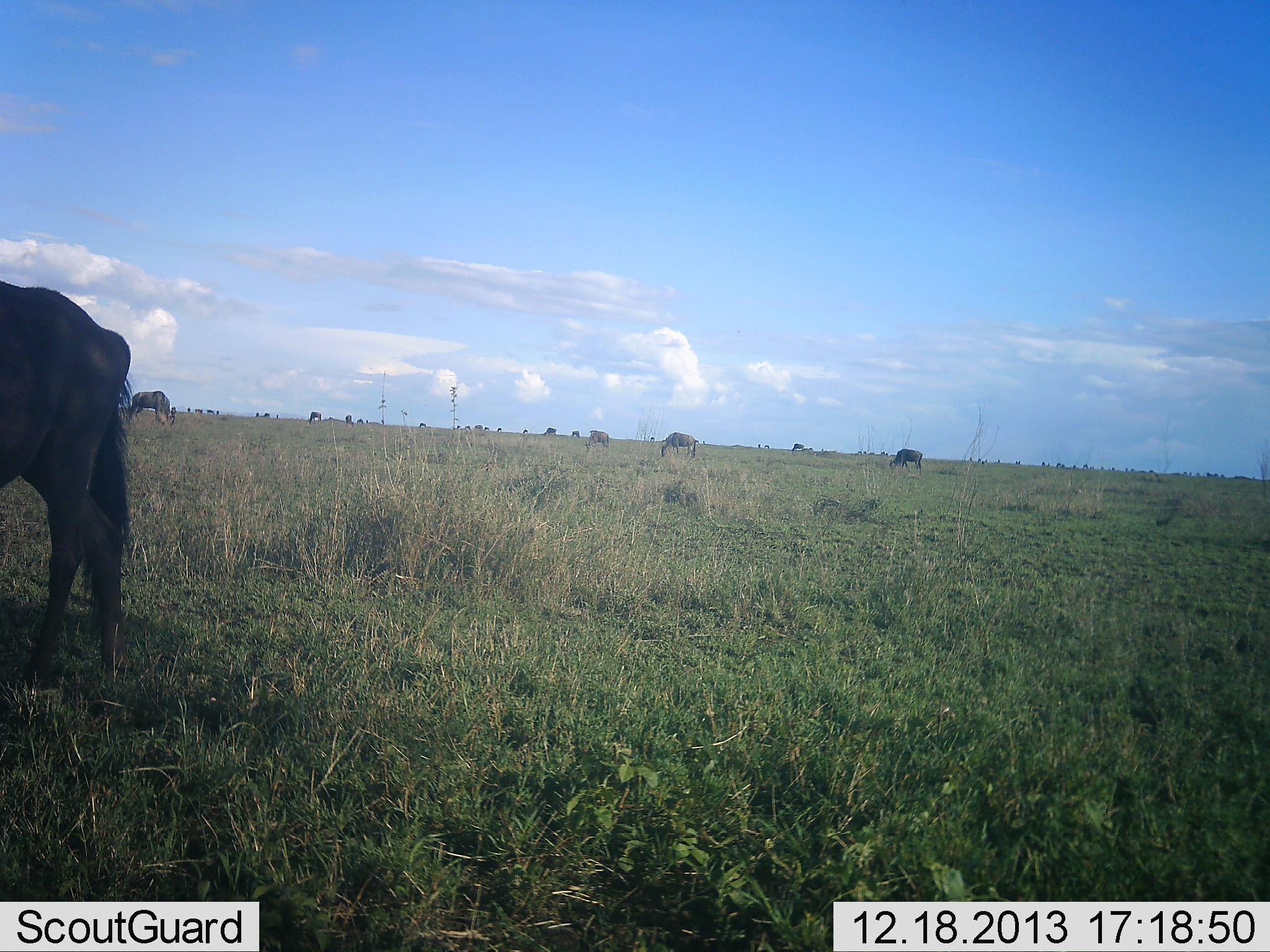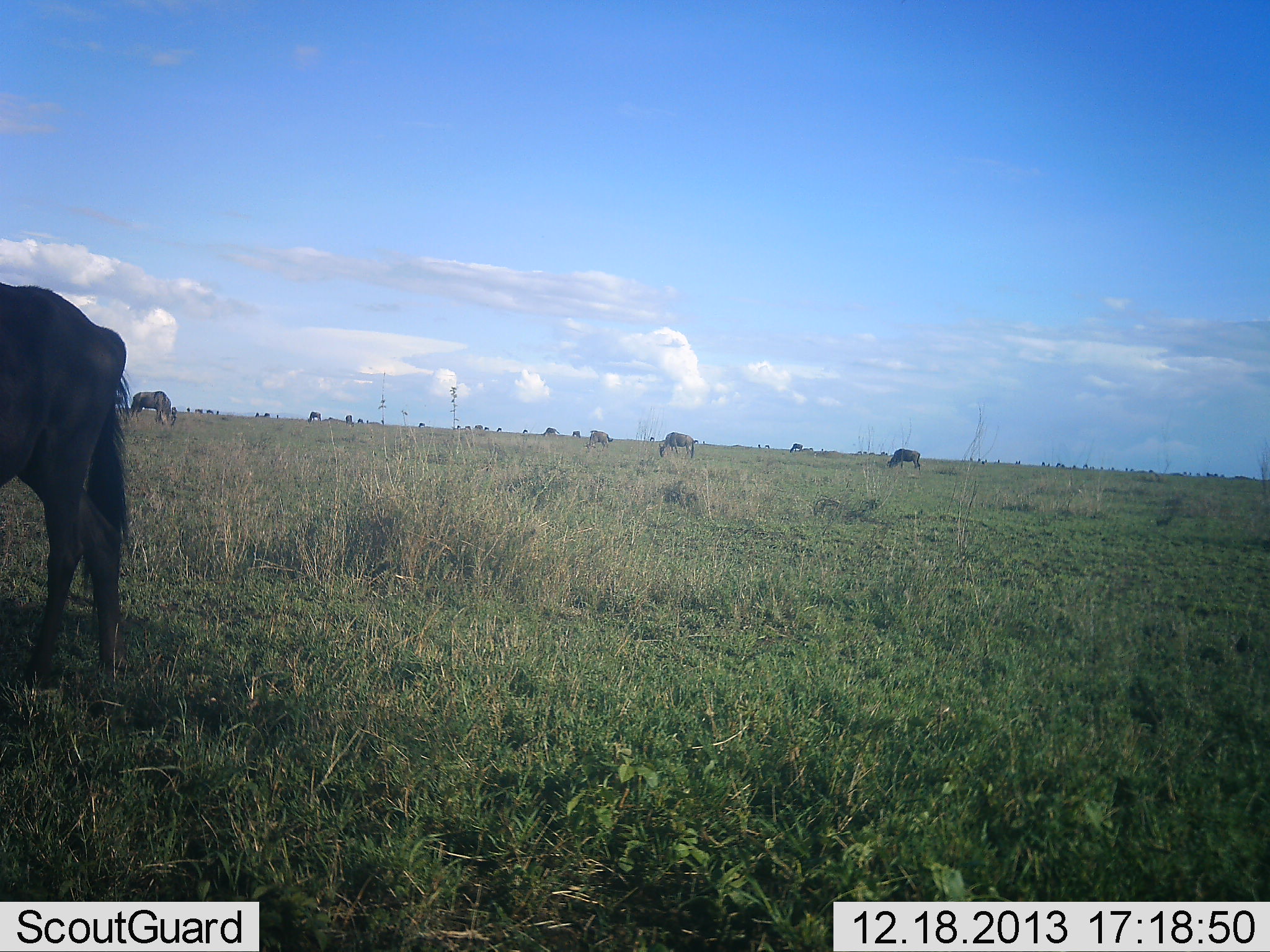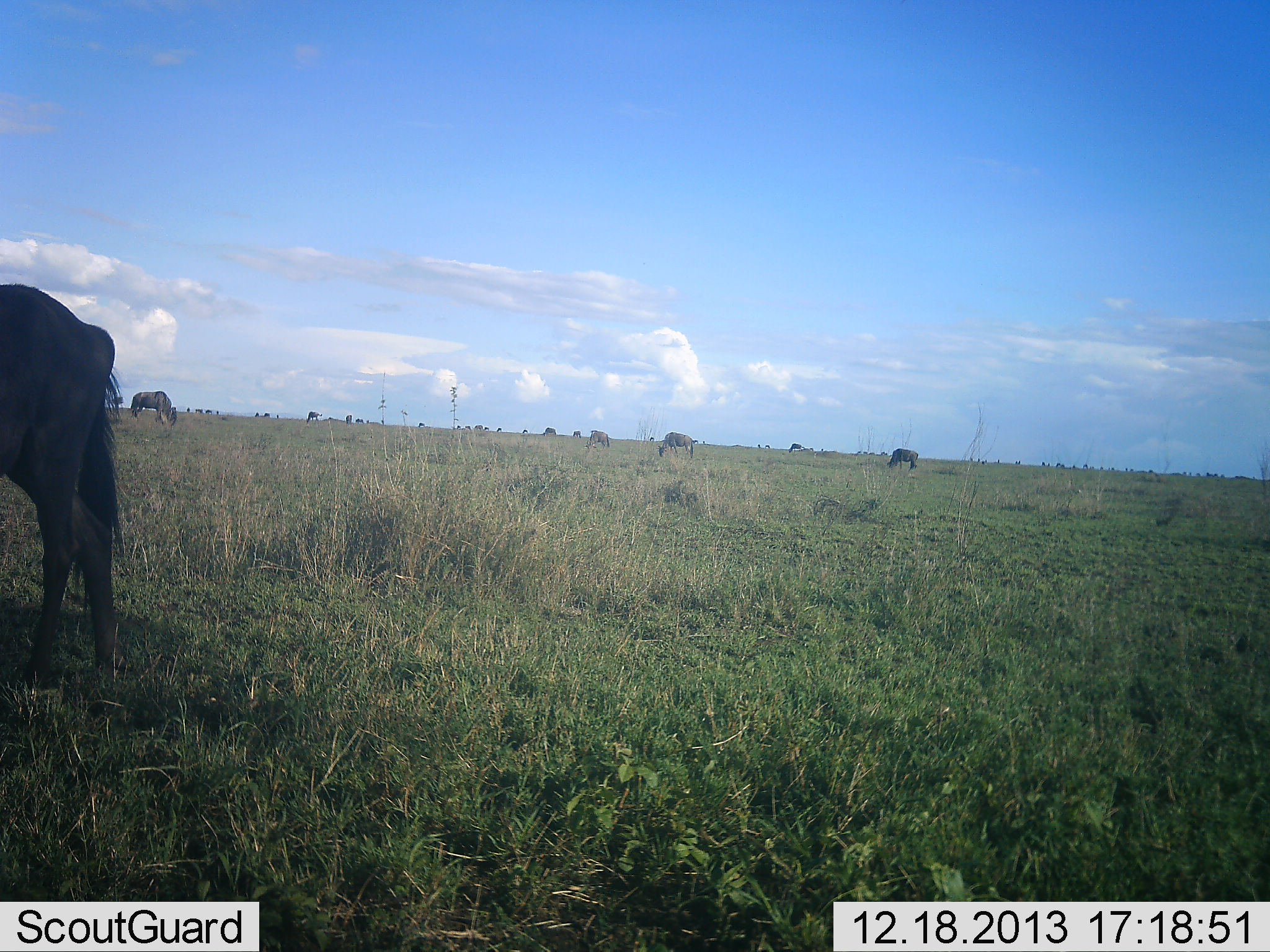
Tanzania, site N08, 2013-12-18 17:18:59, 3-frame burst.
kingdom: Animalia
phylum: Chordata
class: Mammalia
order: Artiodactyla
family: Bovidae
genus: Connochaetes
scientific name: Connochaetes taurinus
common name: blue wildebeest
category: wildebeest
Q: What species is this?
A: Wildebeest (blue wildebeest) (Connochaetes taurinus).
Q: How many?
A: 11-50.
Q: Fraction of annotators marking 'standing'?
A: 46%.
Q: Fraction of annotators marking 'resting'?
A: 4%.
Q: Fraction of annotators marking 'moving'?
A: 13%.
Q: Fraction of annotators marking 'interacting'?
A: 4%.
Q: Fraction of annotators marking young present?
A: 0%.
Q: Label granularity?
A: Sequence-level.